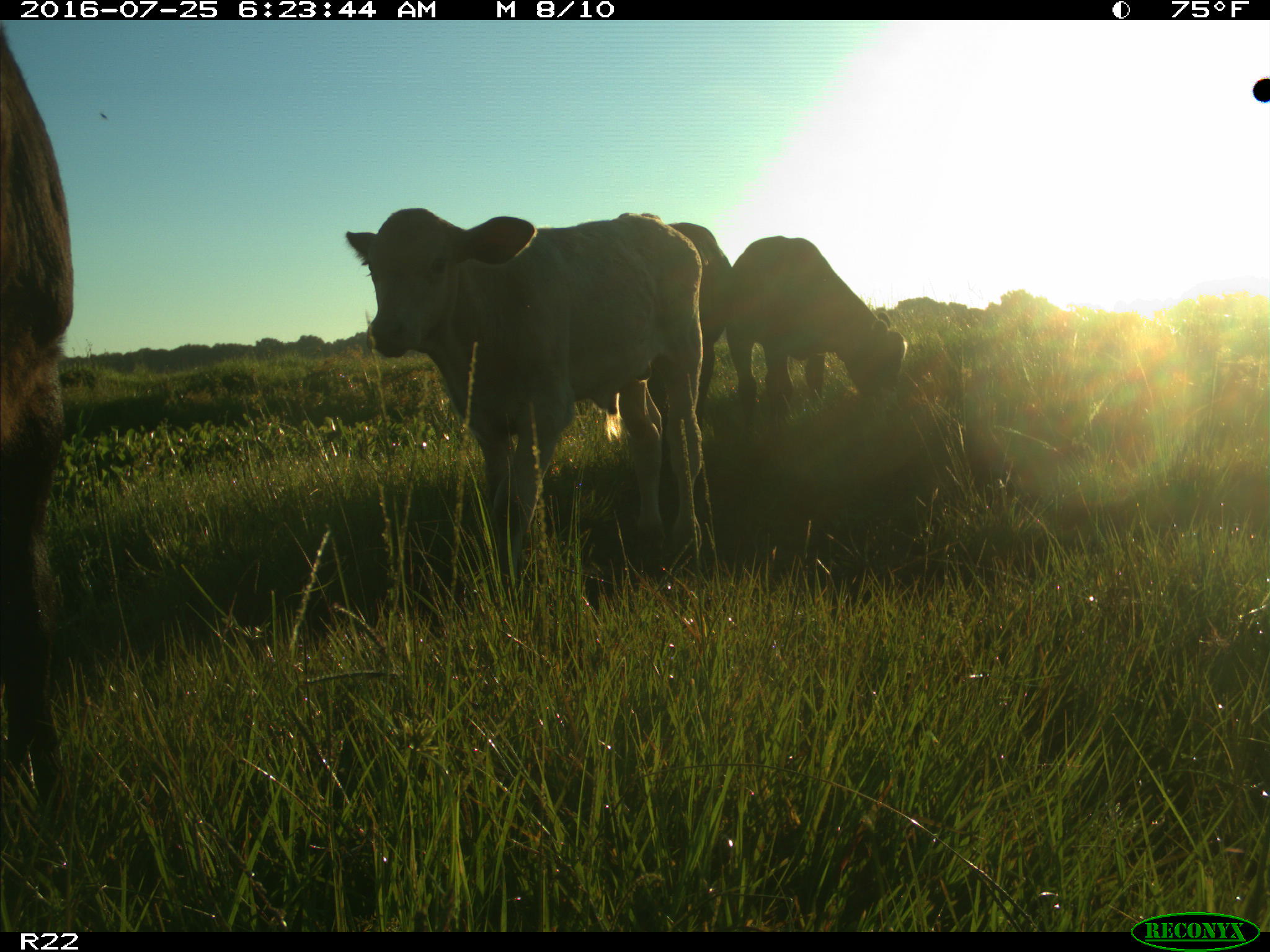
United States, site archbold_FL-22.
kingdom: Animalia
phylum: Chordata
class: Mammalia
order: Artiodactyla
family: Bovidae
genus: Bos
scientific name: Bos taurus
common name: domestic cow